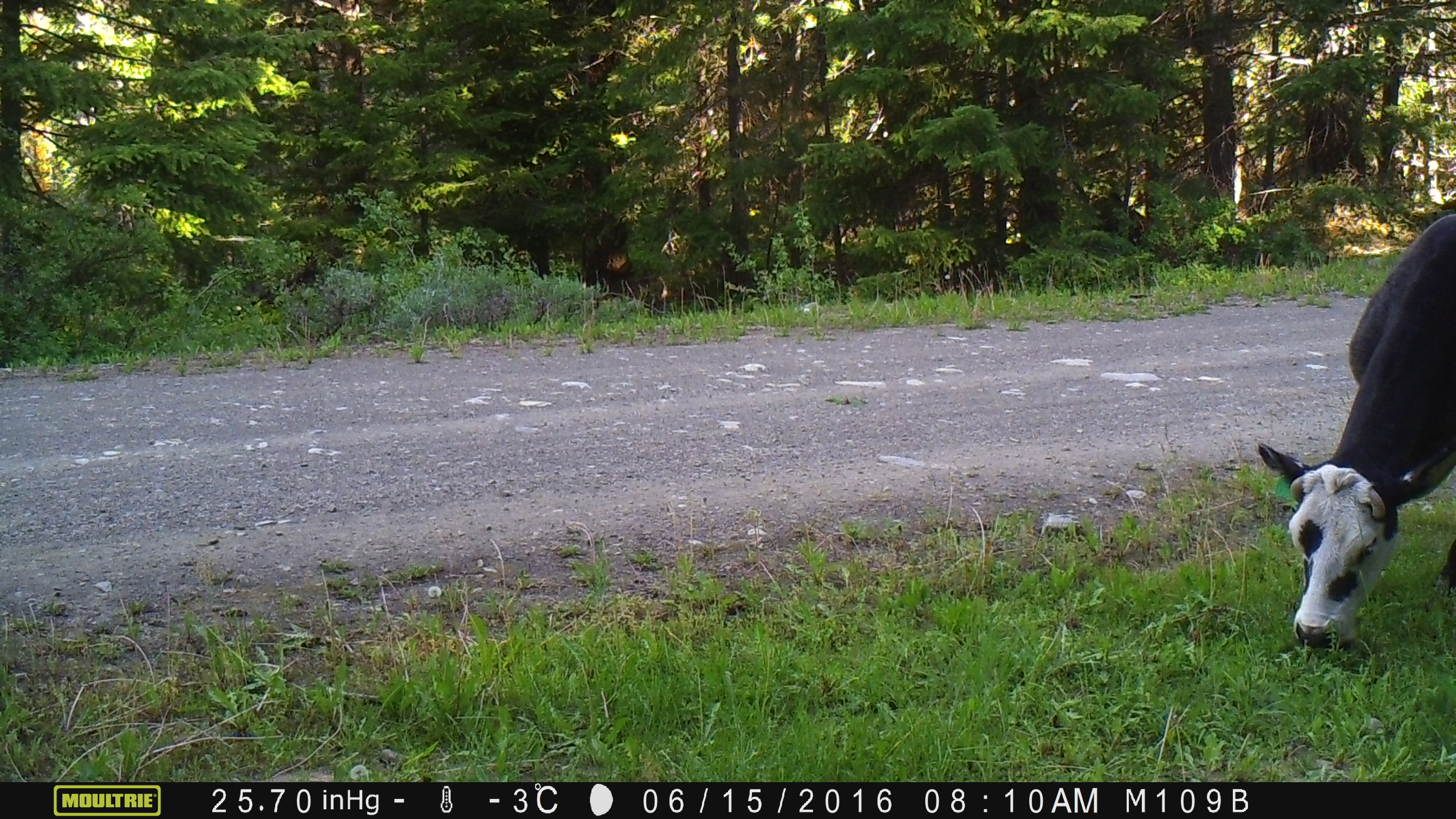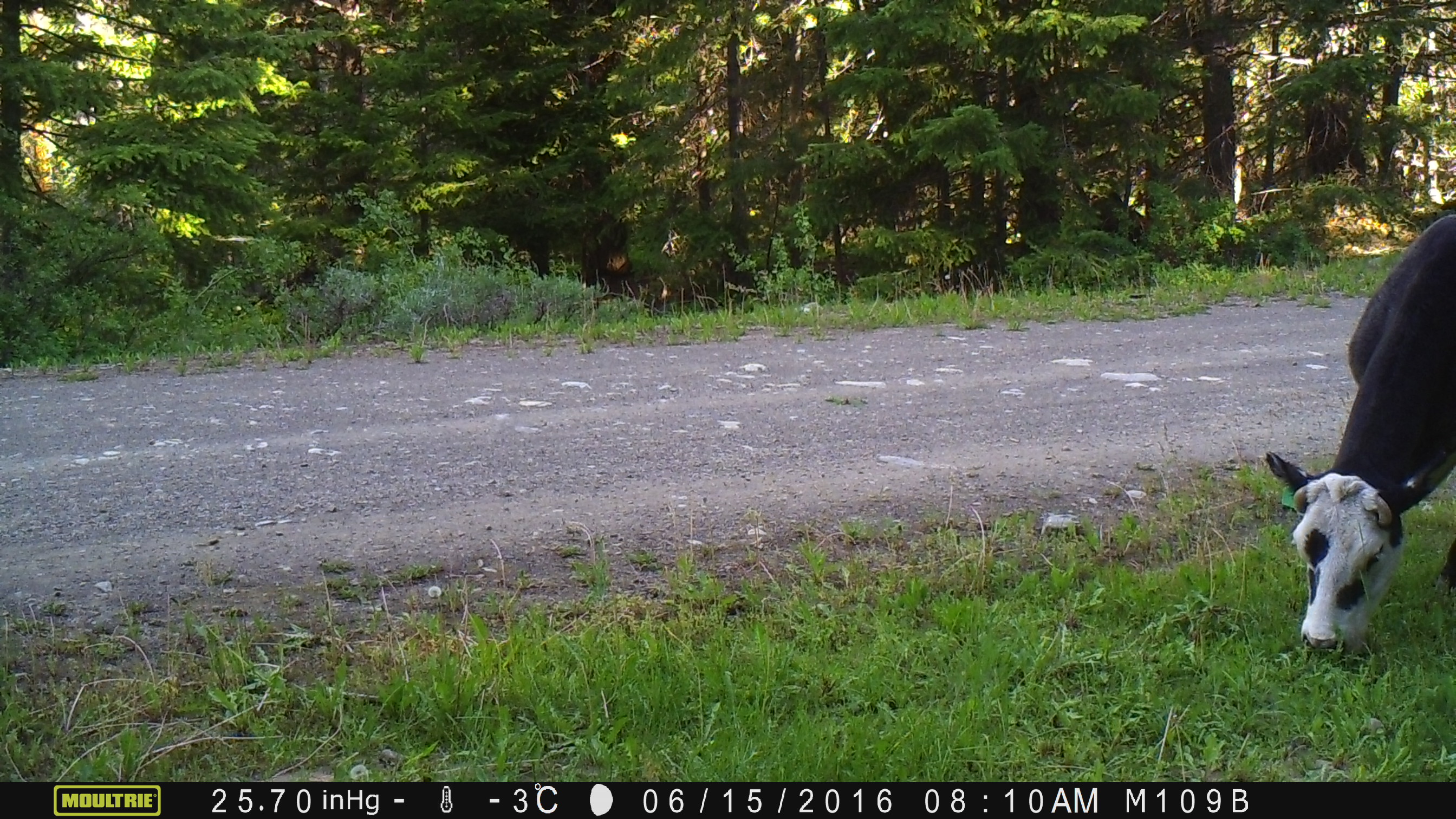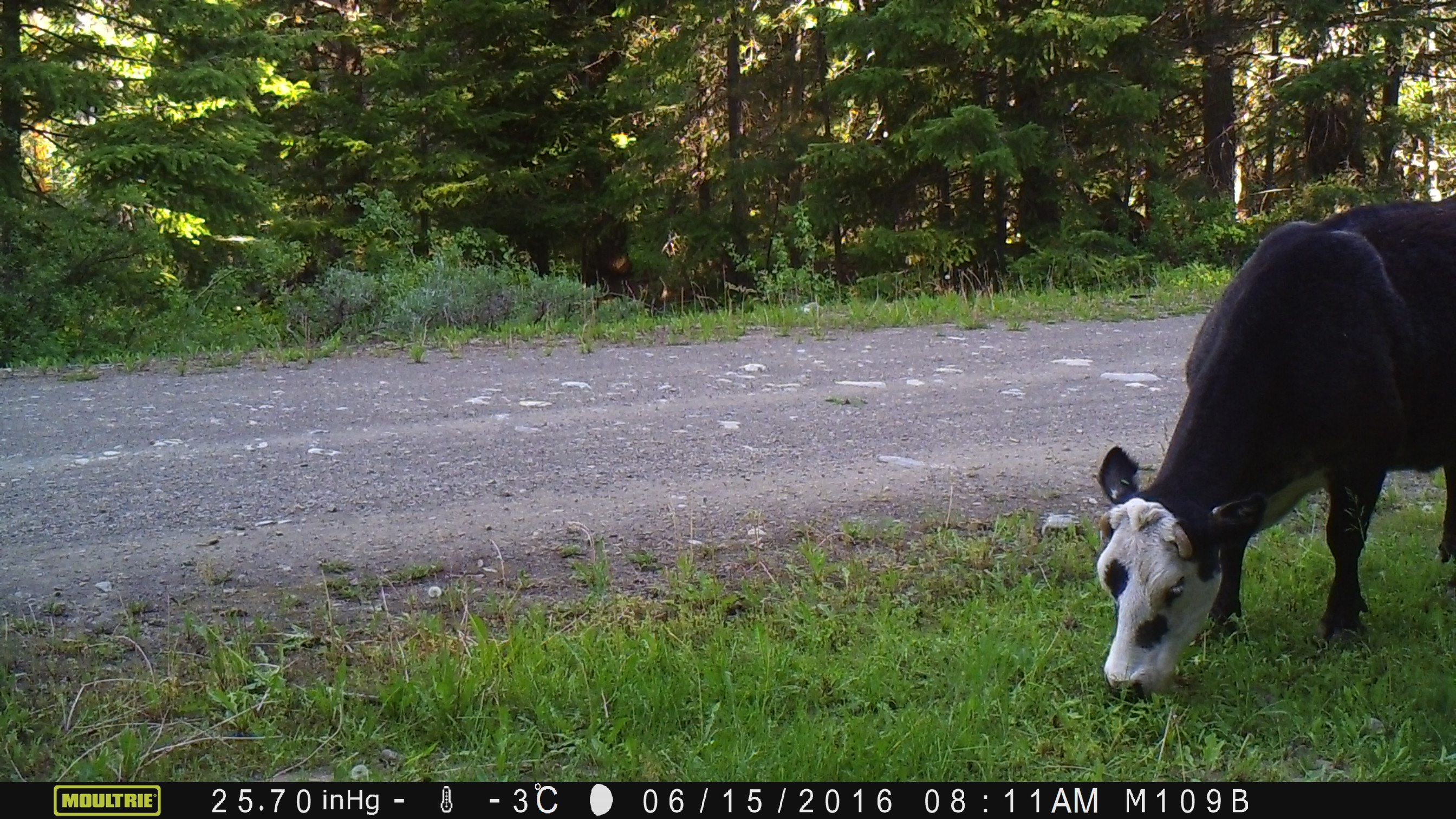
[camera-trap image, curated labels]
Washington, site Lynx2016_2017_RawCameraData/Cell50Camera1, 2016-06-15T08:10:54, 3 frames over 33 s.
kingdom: Animalia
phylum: Chordata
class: Mammalia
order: Artiodactyla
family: Bovidae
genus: Bos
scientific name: Bos taurus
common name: domestic cattle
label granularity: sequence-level